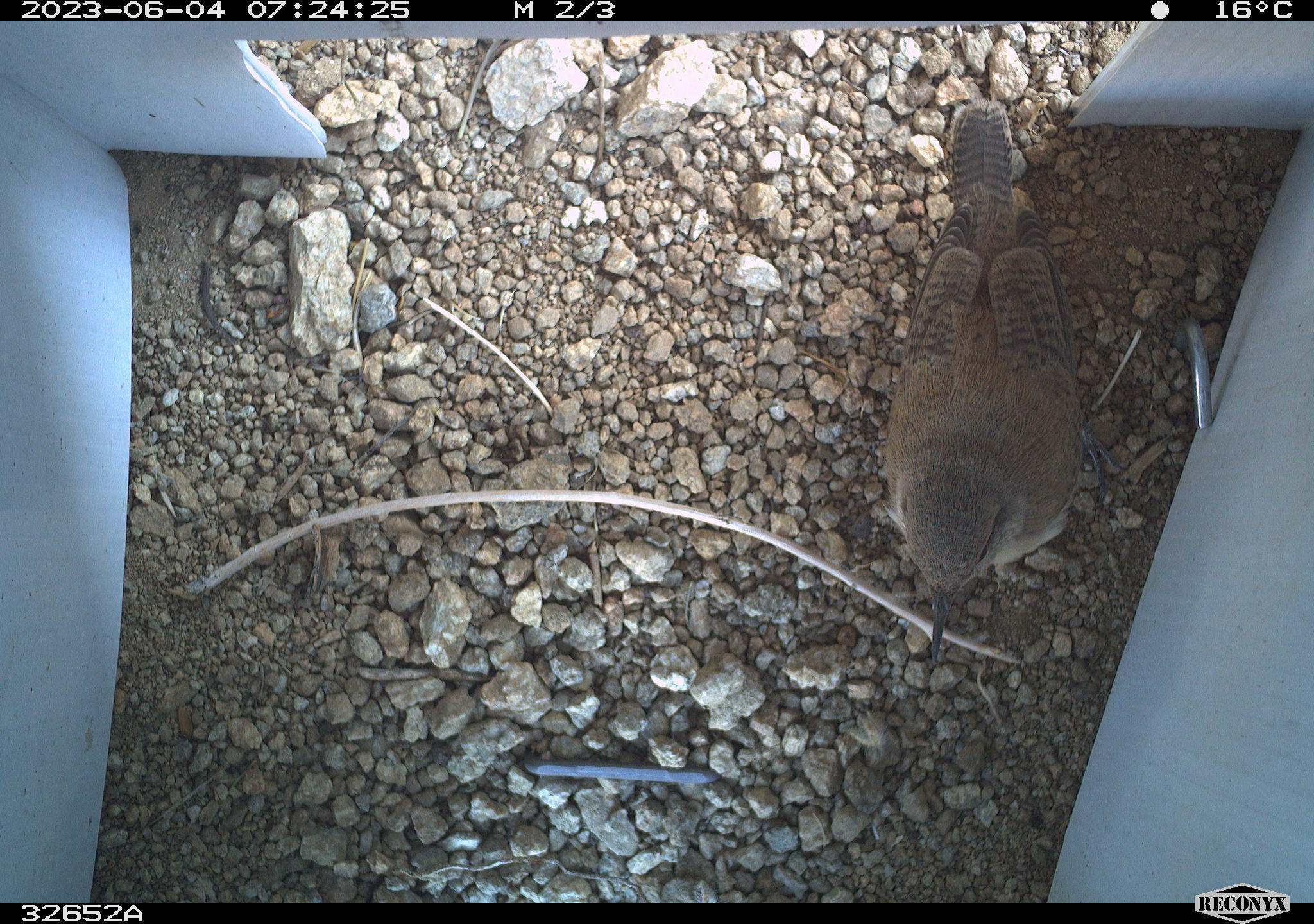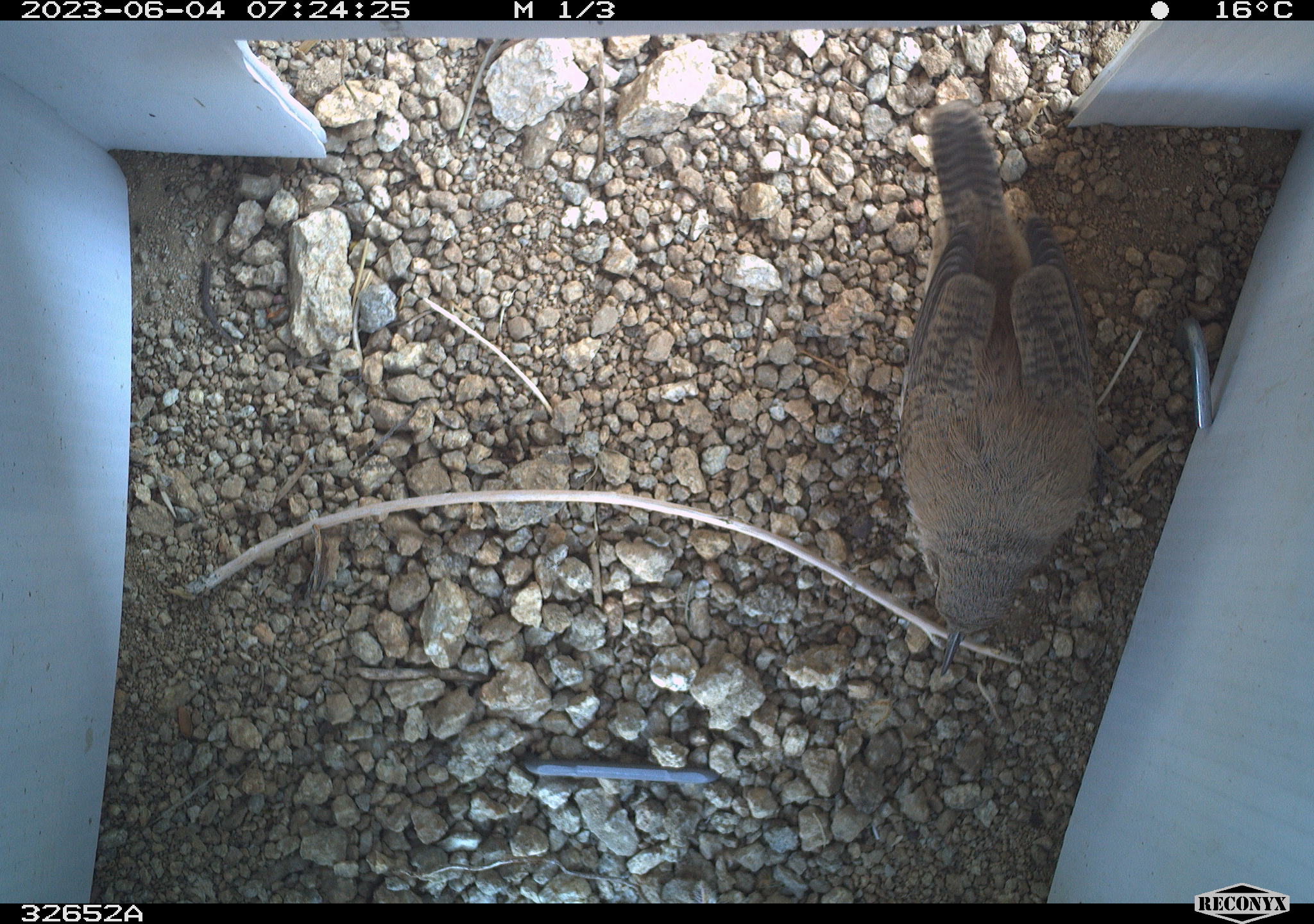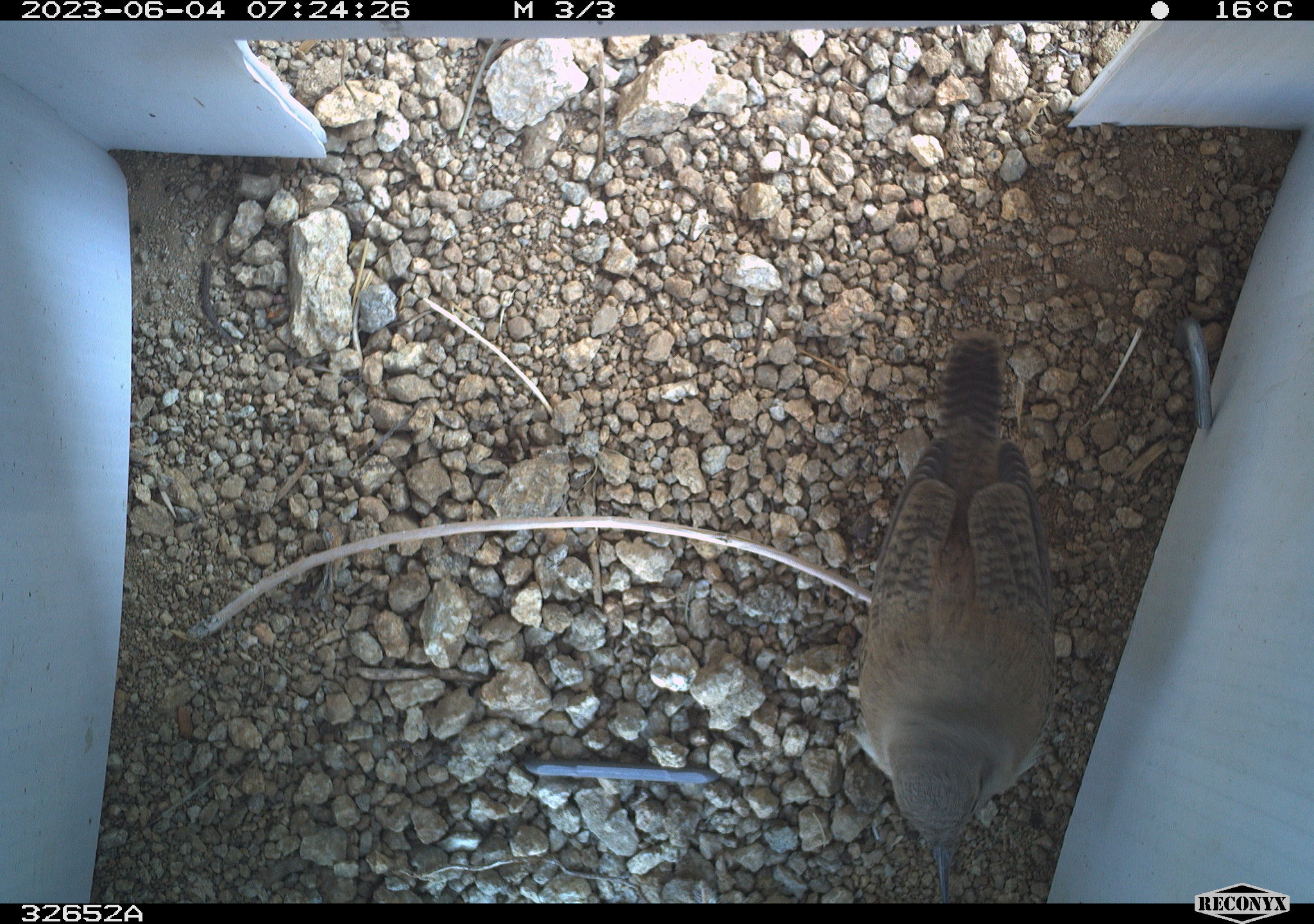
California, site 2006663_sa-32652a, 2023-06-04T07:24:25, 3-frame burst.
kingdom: Animalia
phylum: Chordata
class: Aves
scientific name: Aves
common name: bird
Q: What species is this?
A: Bird (Aves).